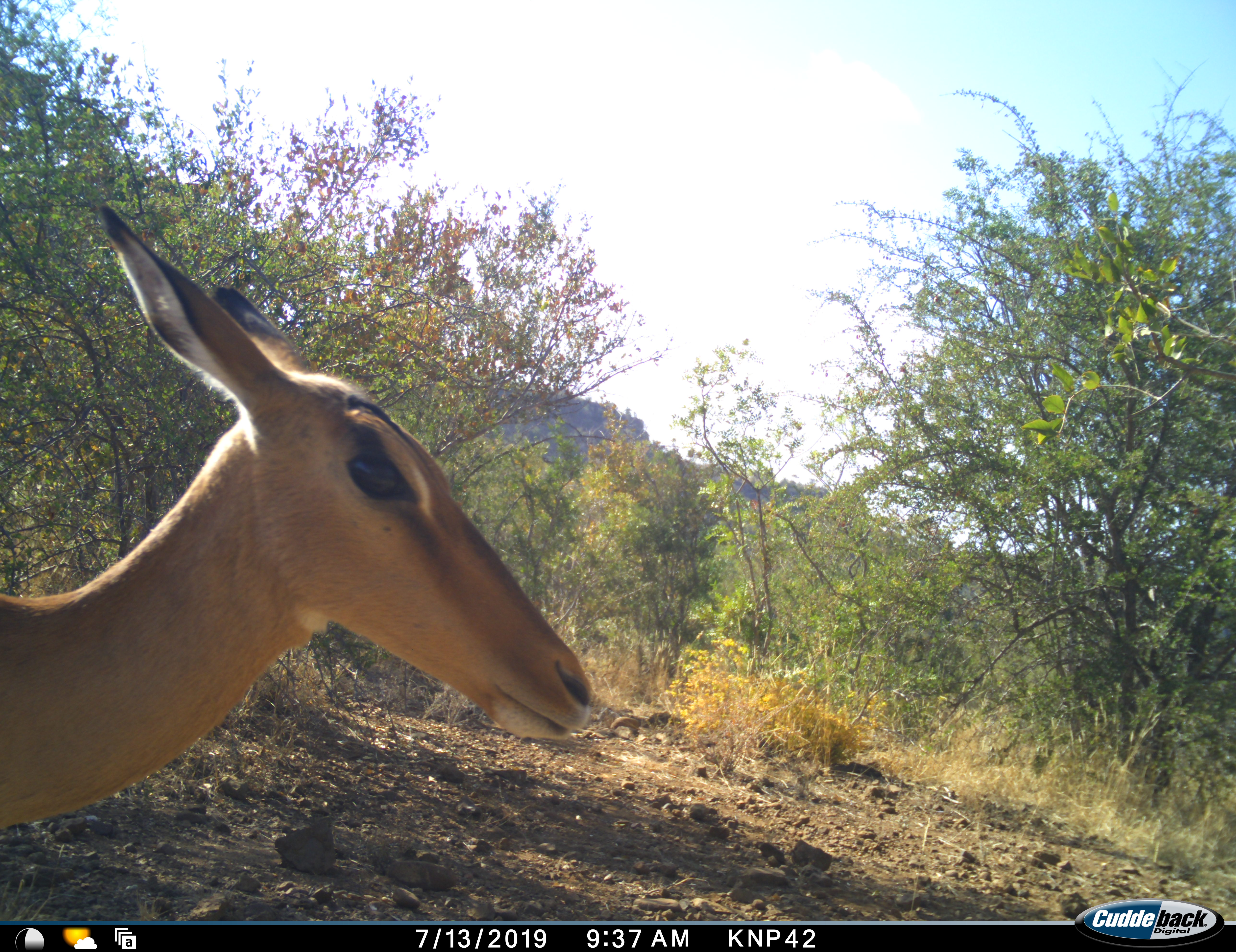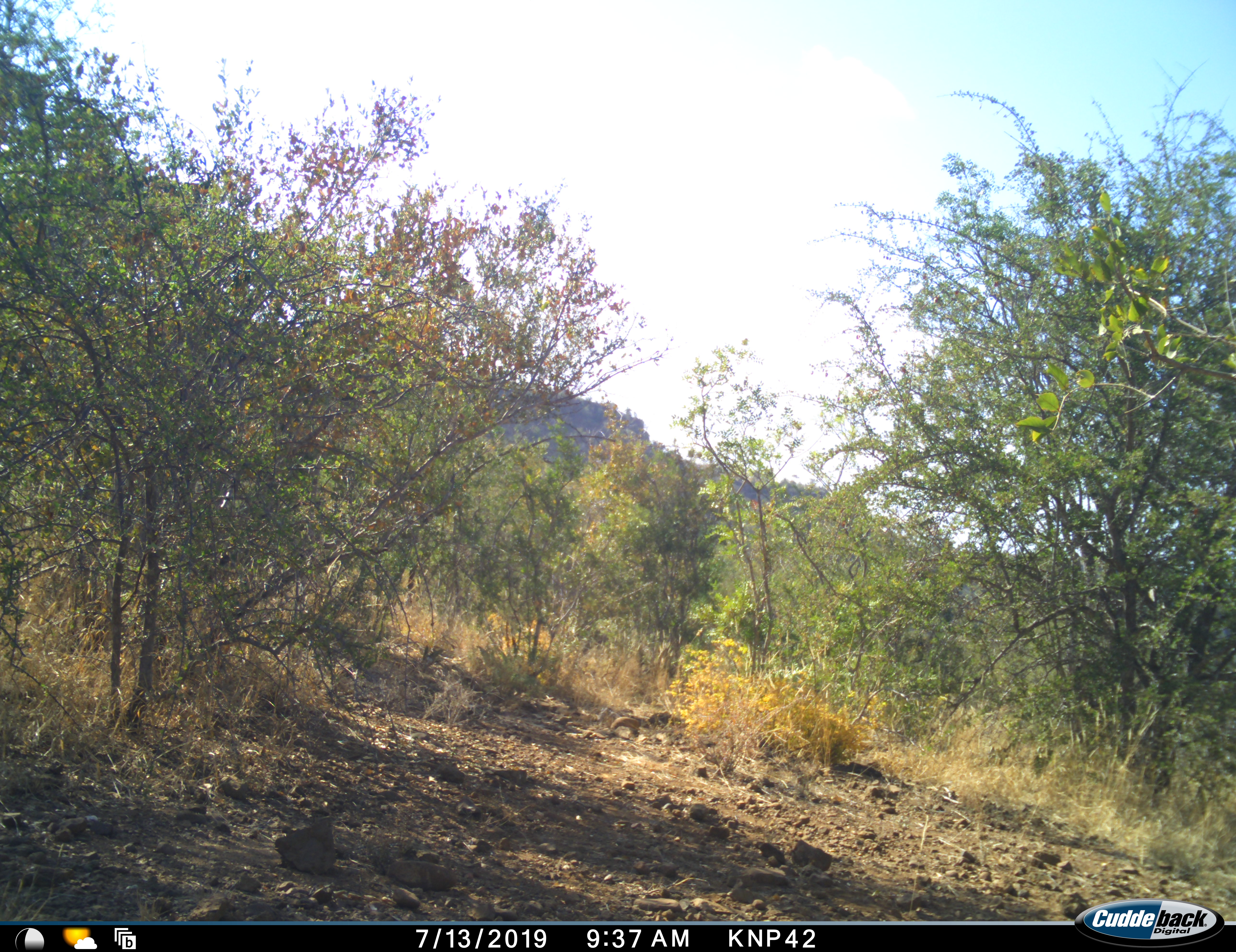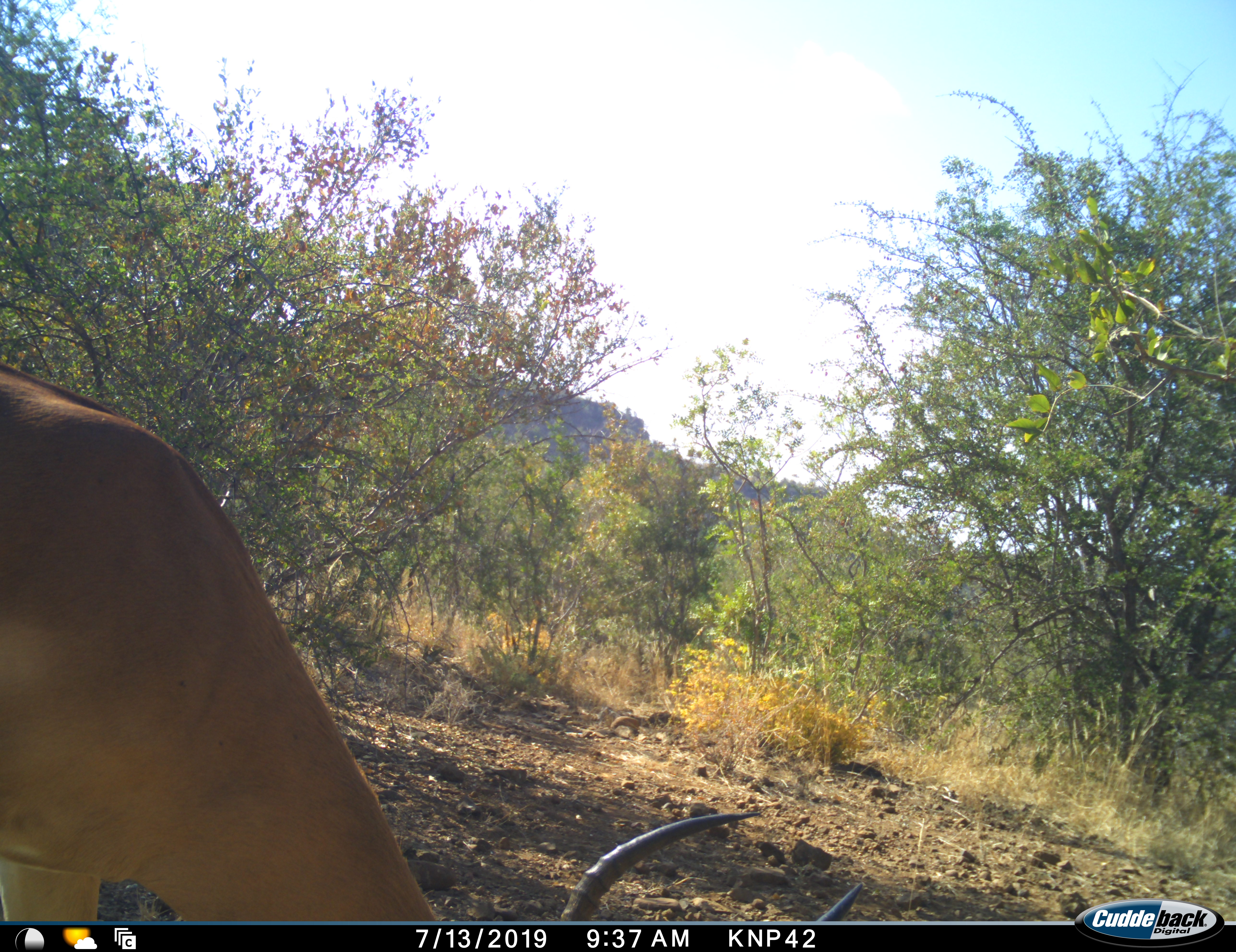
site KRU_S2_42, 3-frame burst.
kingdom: Animalia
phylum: Chordata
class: Mammalia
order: Artiodactyla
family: Bovidae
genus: Aepyceros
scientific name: Aepyceros melampus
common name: impala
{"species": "impala (Aepyceros melampus)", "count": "2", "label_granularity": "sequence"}